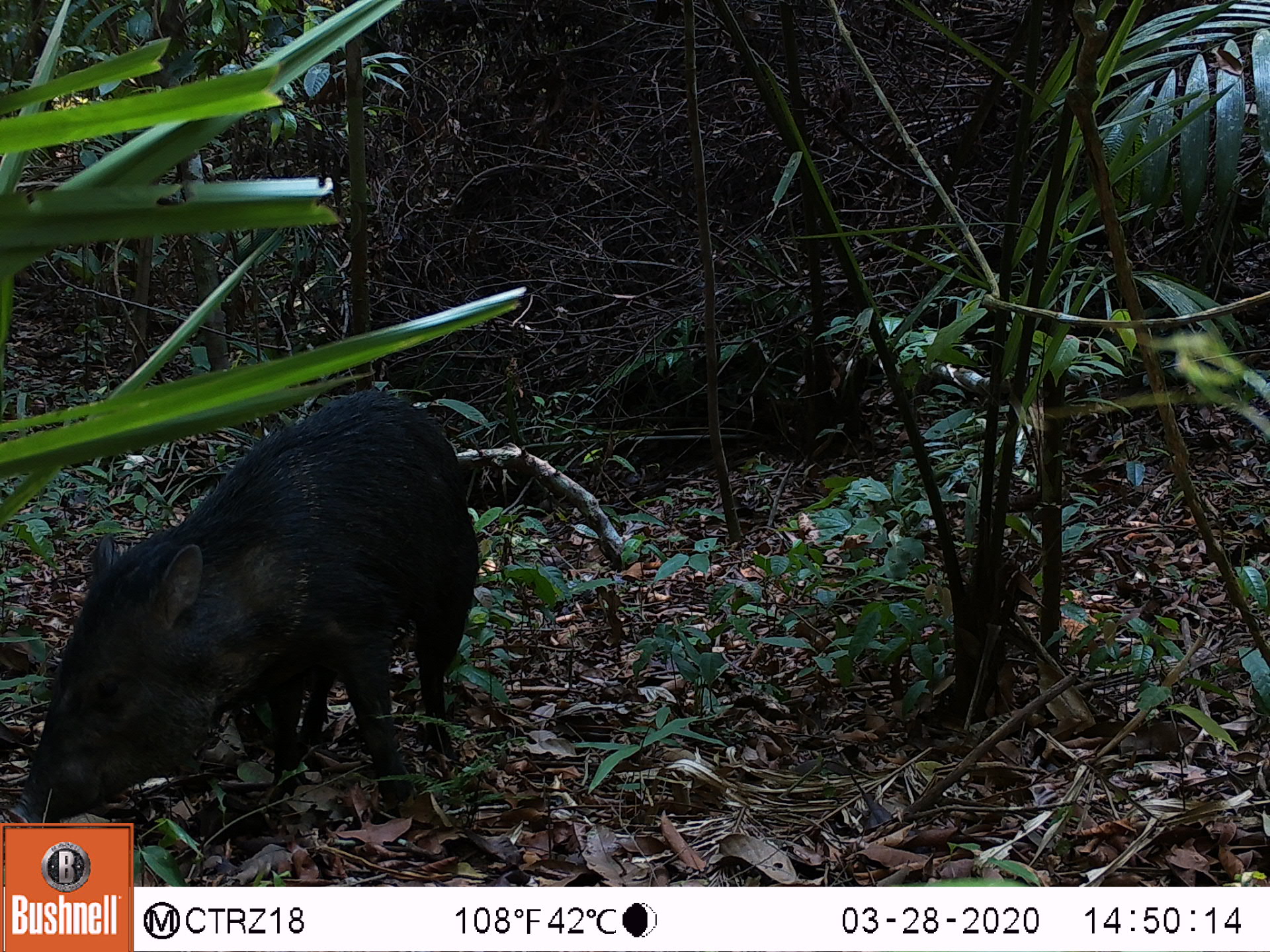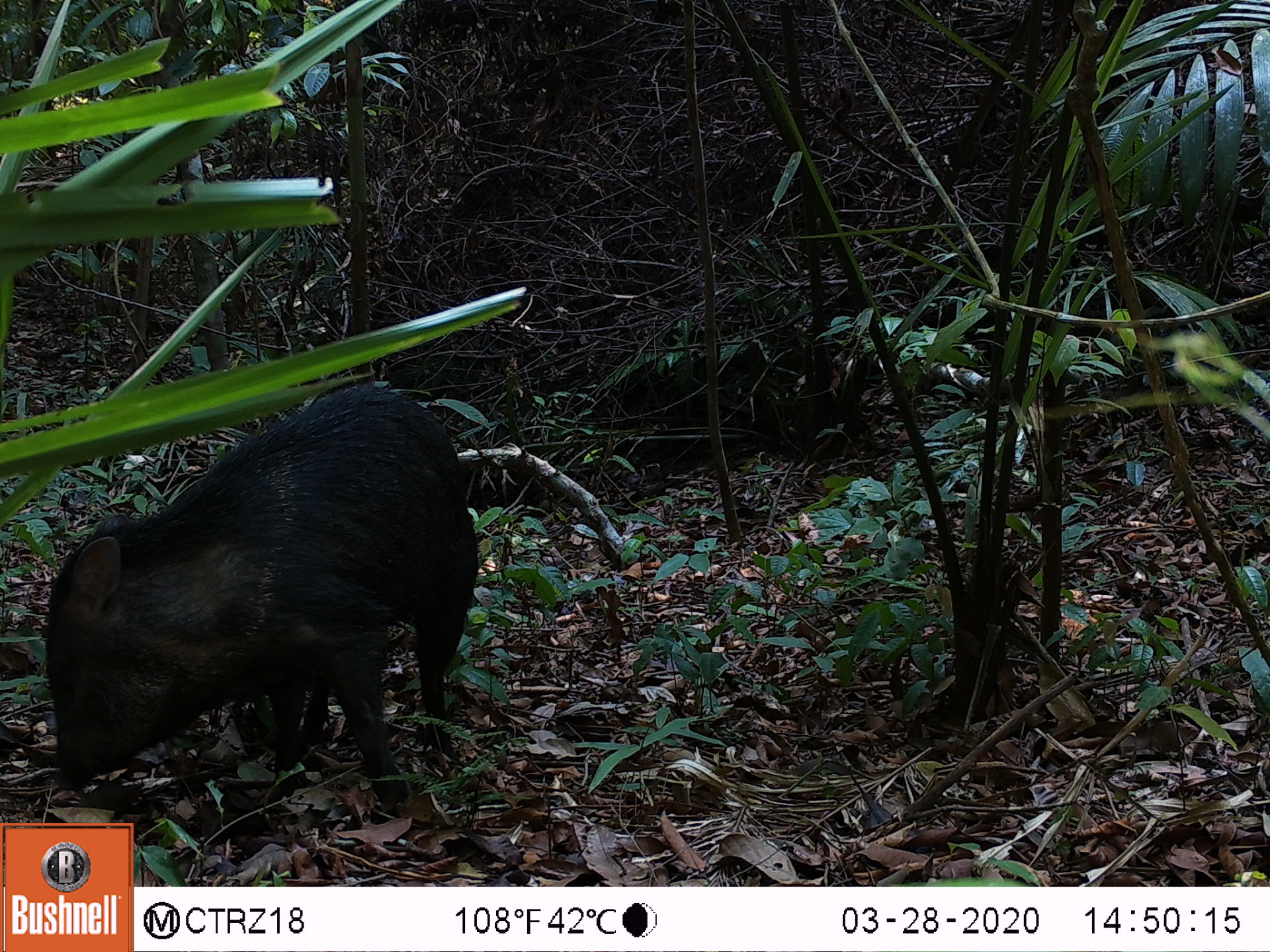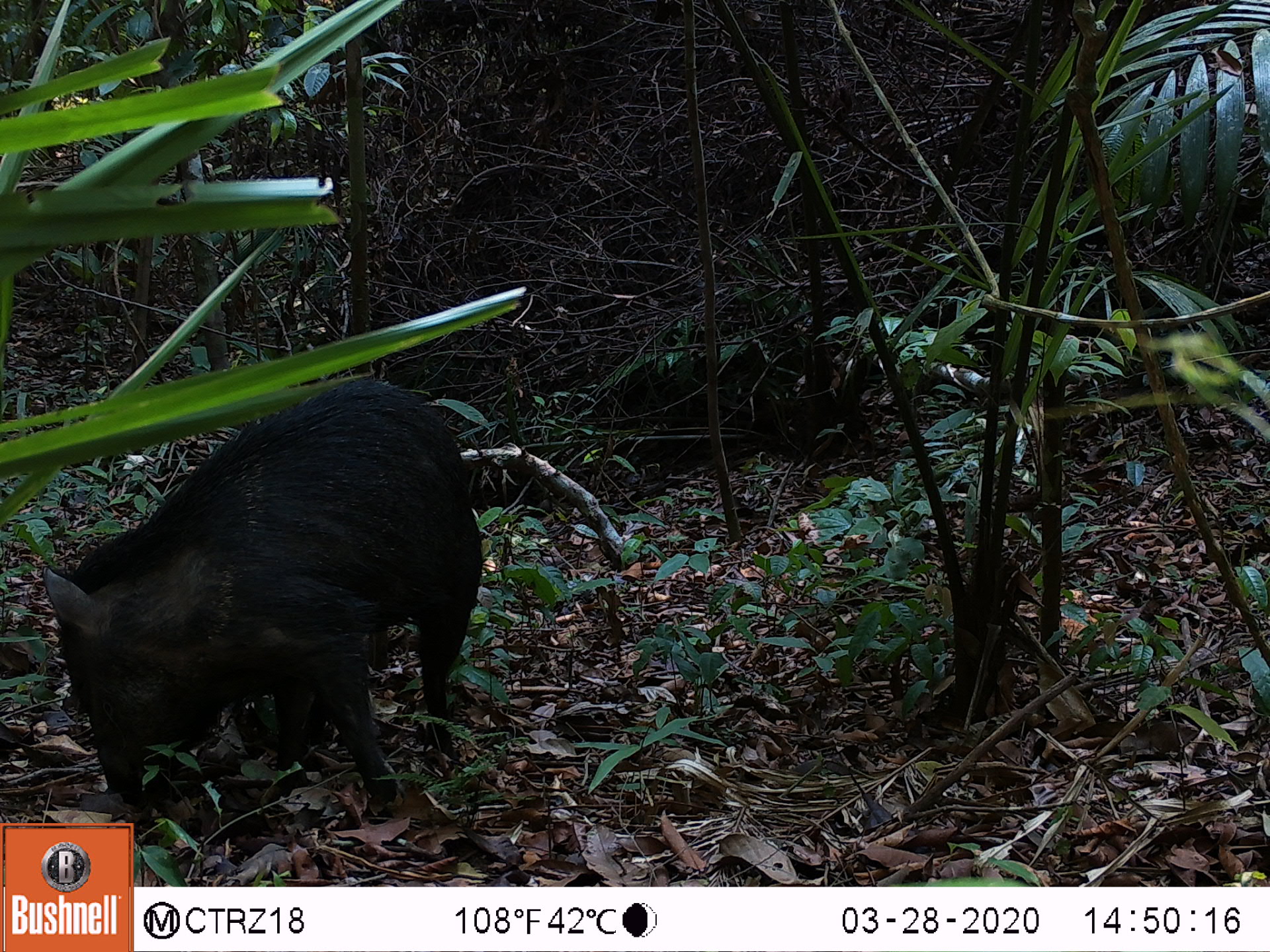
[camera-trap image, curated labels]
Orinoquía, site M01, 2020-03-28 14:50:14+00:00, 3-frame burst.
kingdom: Animalia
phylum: Chordata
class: Mammalia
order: Artiodactyla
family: Tayassuidae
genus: Pecari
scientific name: Pecari tajacu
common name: collared peccary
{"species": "collared peccary (Pecari tajacu)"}